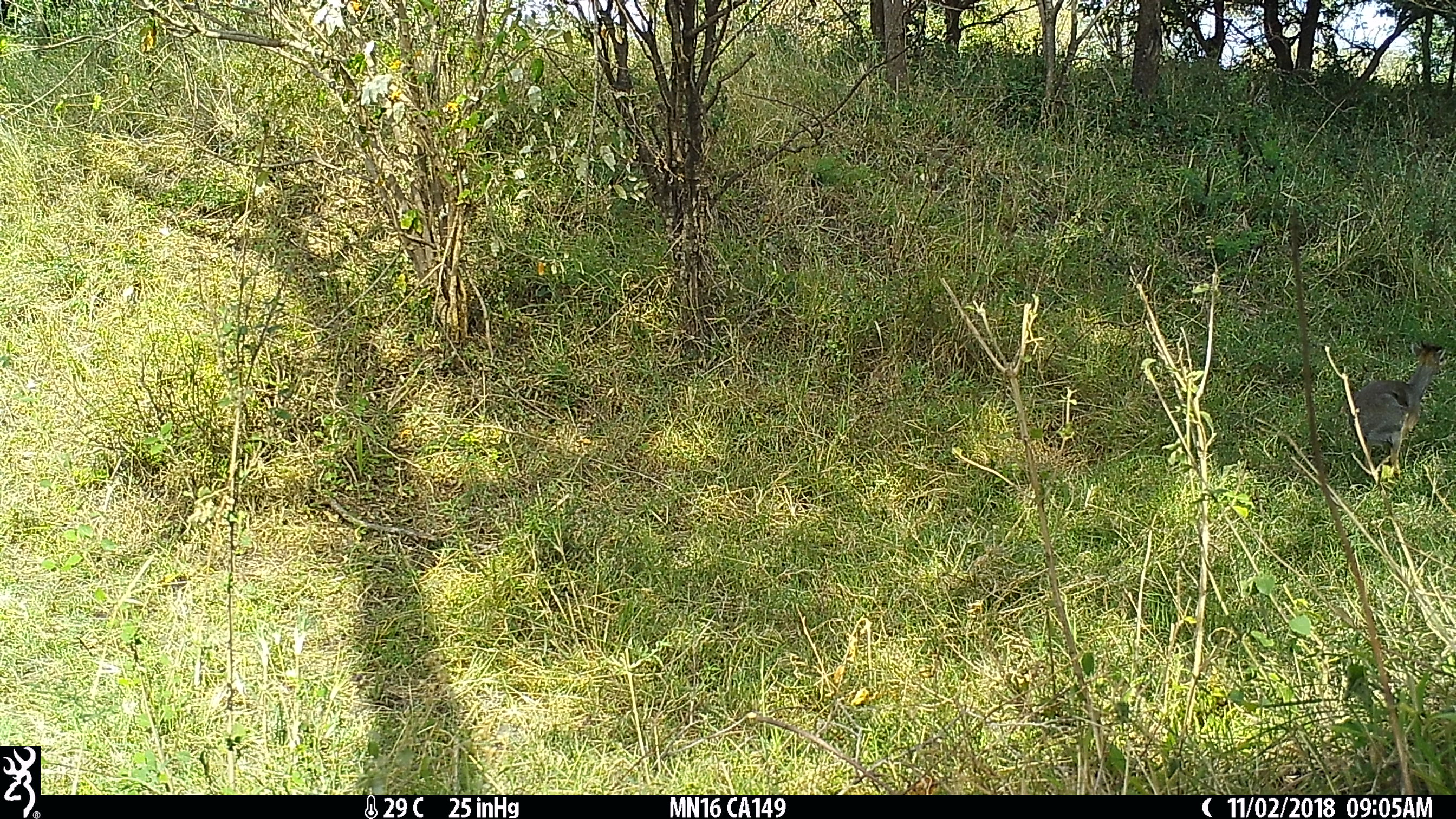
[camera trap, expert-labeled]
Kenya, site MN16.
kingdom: Animalia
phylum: Chordata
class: Mammalia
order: Artiodactyla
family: Bovidae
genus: Madoqua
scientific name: Madoqua kirkii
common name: kirk's dik-dik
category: dikdik